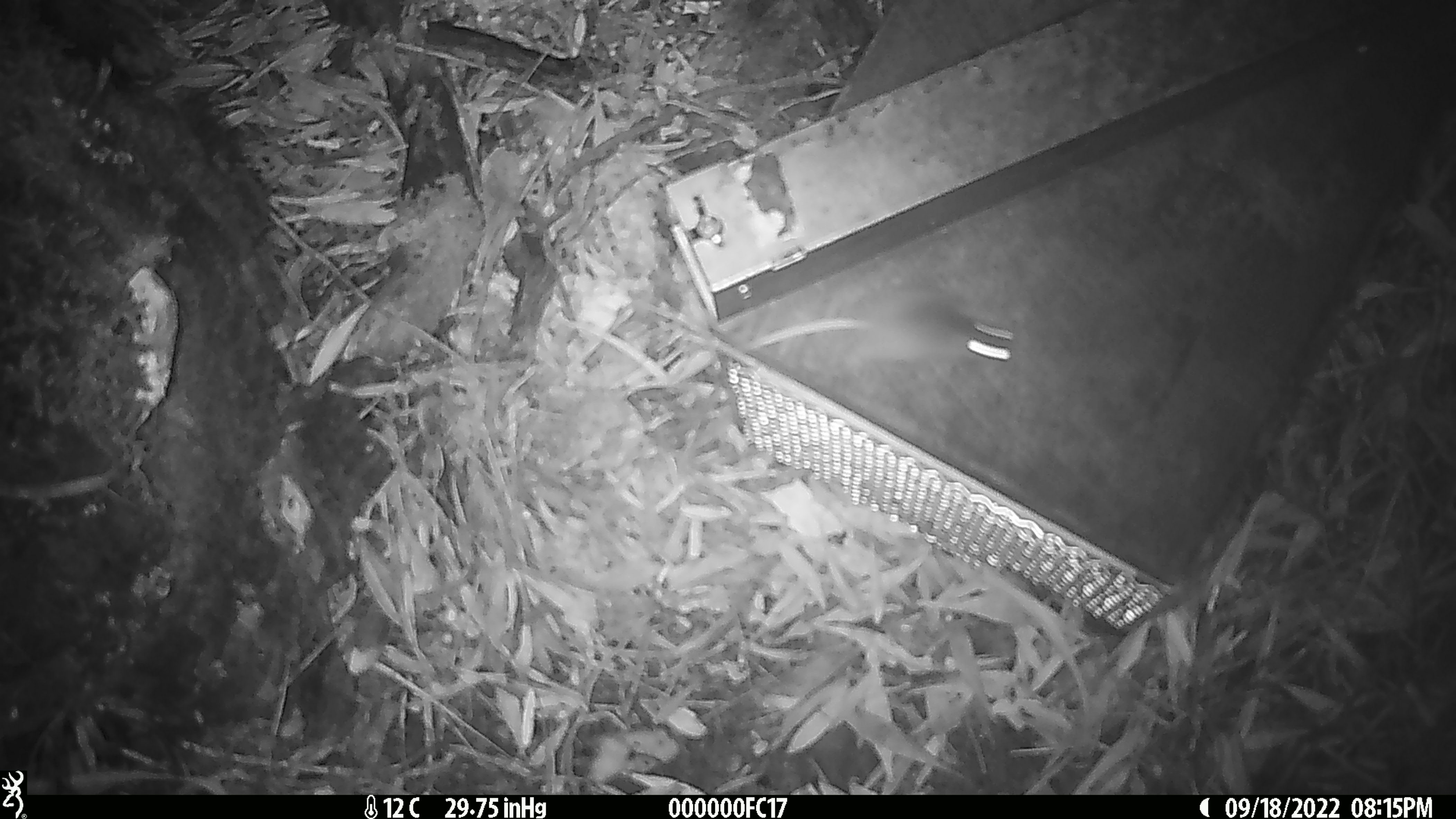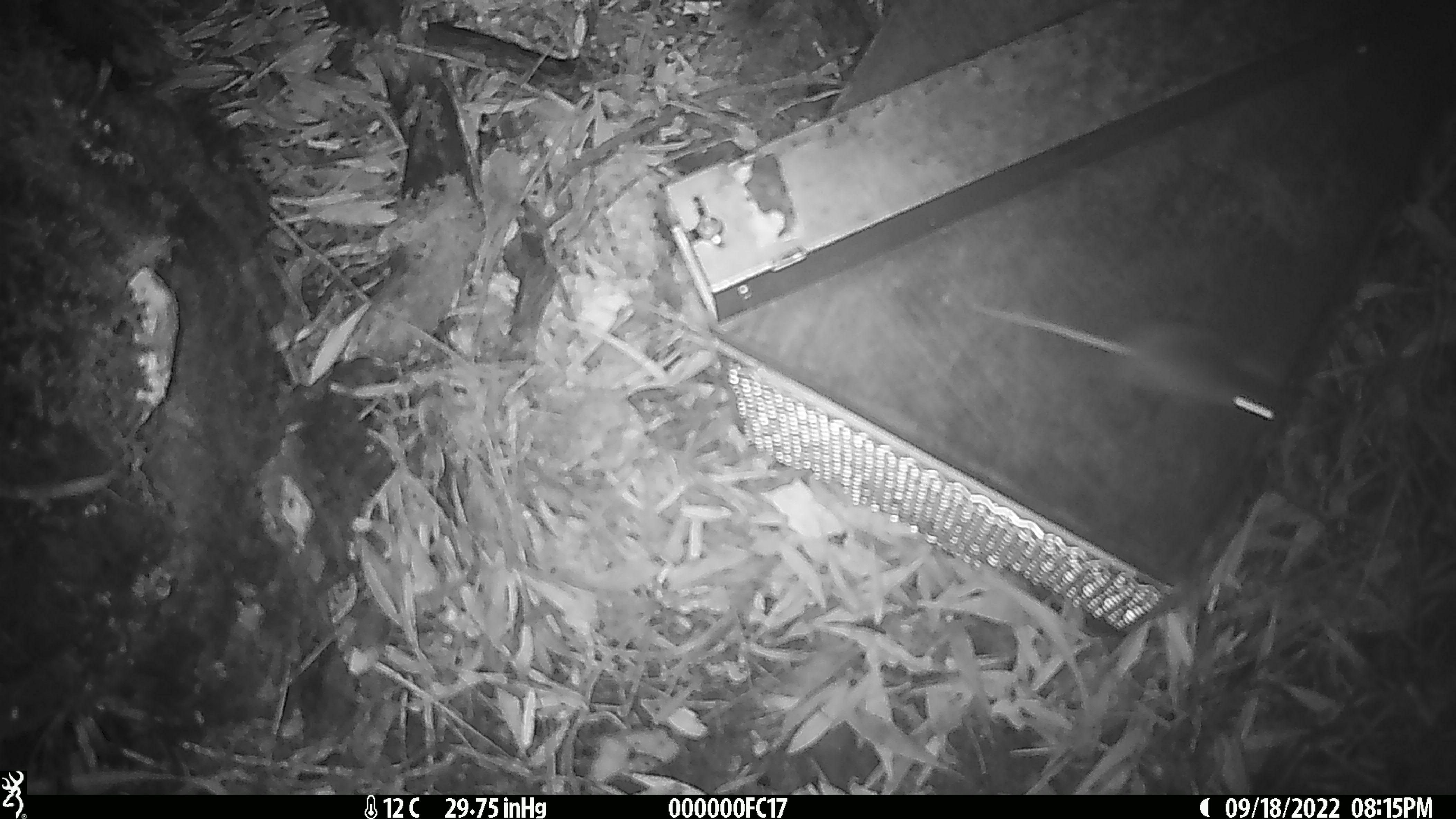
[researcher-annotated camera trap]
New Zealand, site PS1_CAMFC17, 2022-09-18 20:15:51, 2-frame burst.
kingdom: Animalia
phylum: Chordata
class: Mammalia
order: Rodentia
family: Muridae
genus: Mus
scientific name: Mus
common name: mouse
Mouse (Mus).